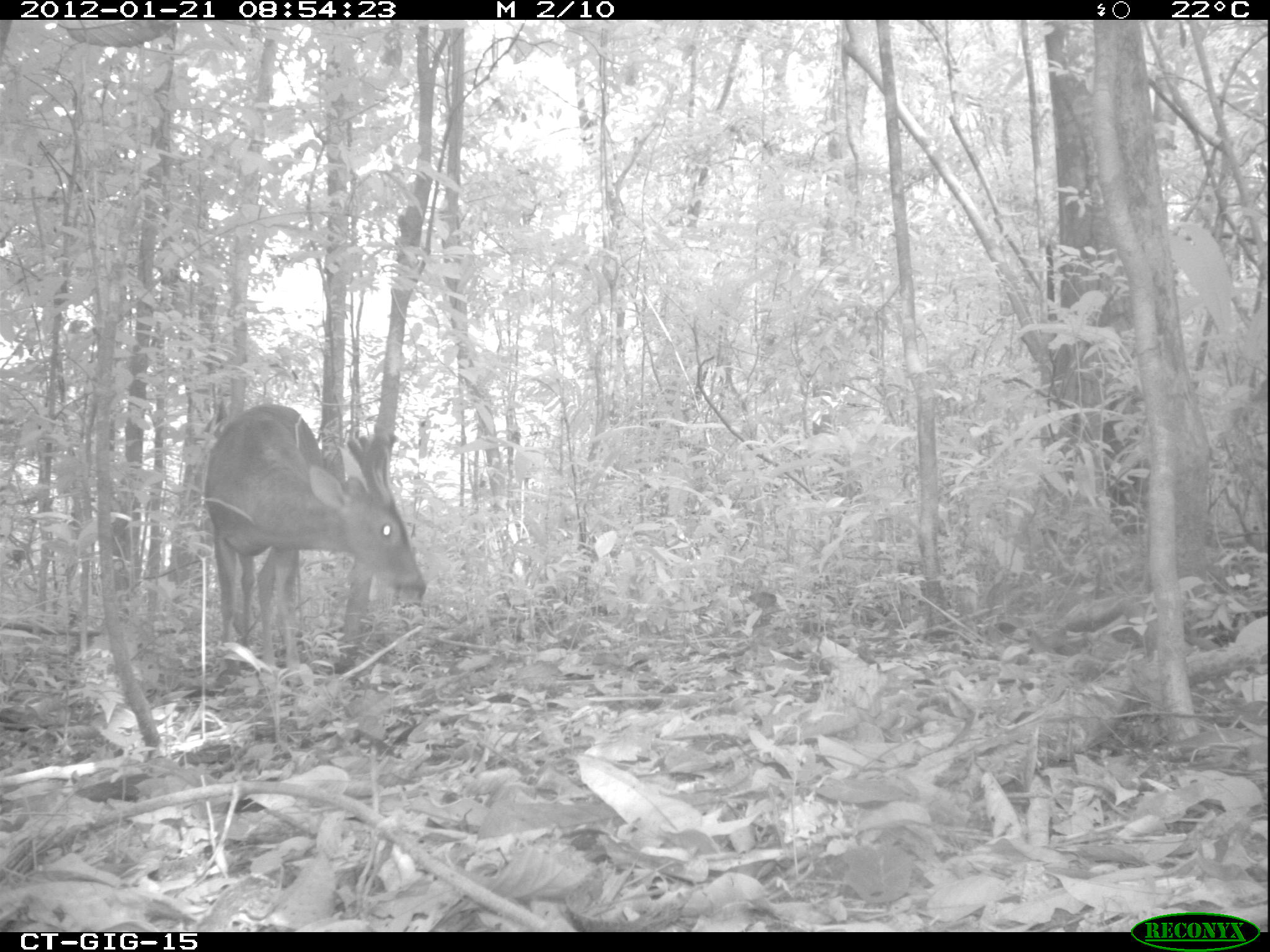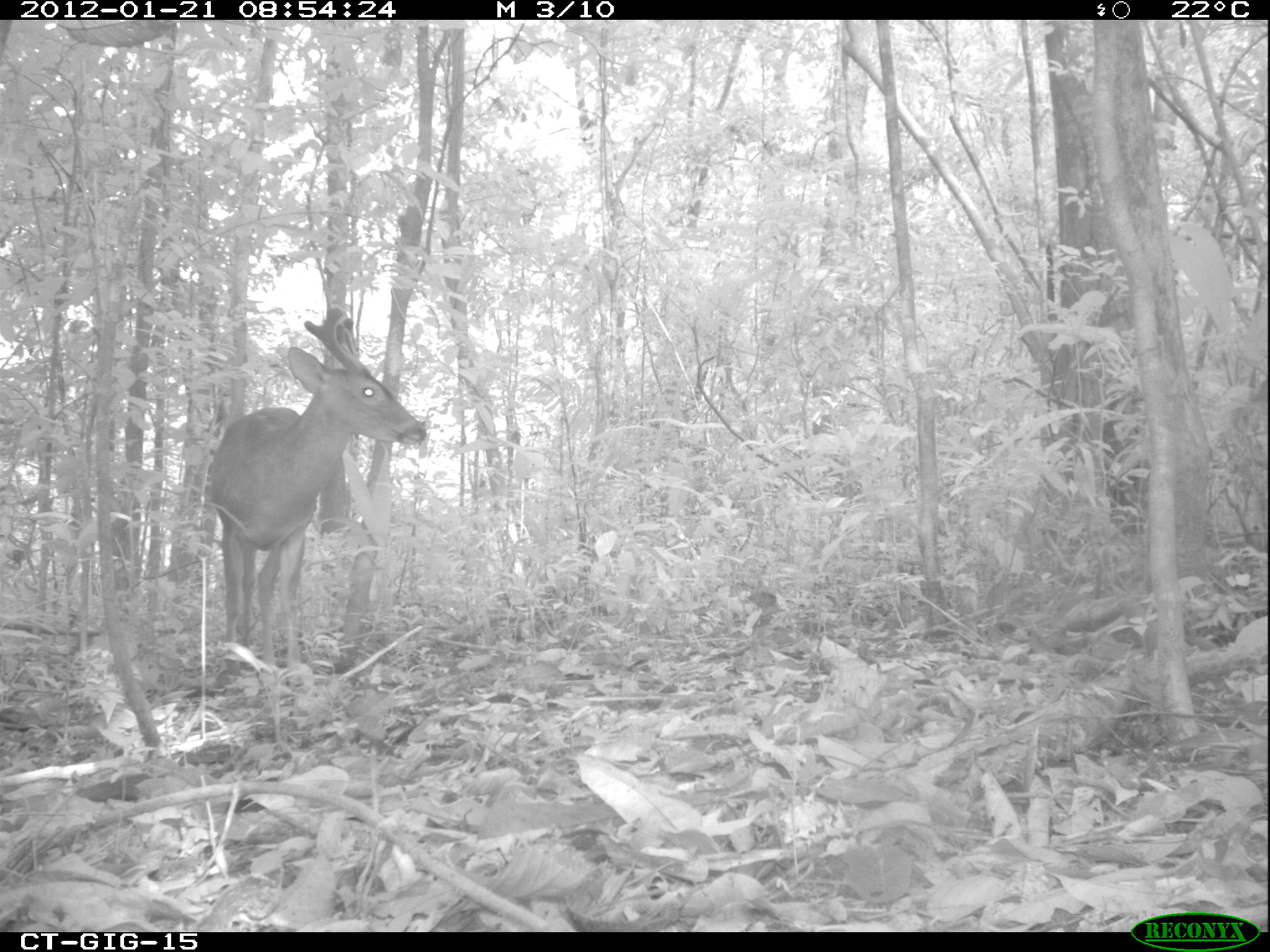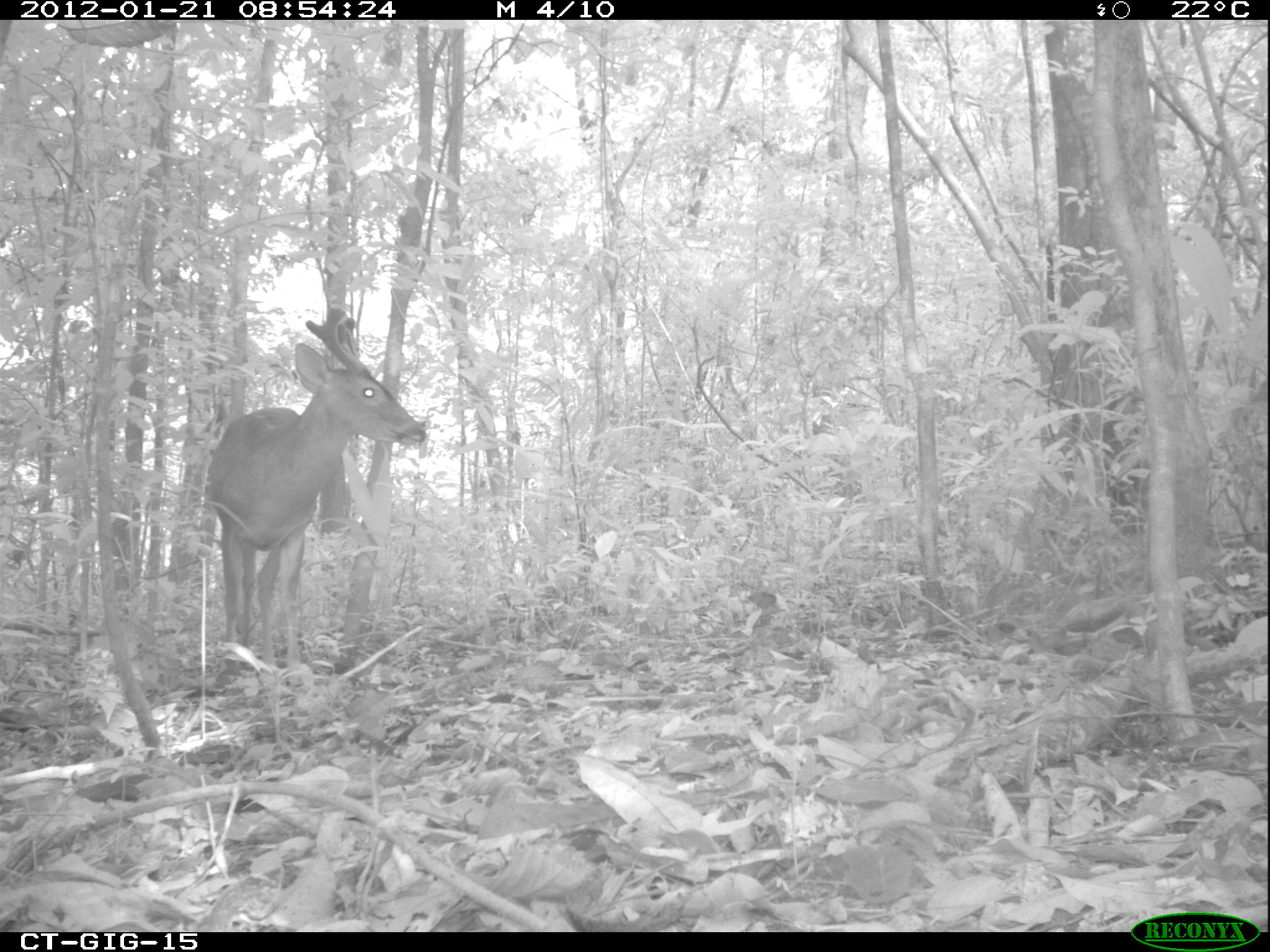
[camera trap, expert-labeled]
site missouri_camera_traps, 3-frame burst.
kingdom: Animalia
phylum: Chordata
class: Mammalia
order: Artiodactyla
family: Cervidae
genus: Odocoileus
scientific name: Odocoileus virginianus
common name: white-tailed deer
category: white tailed deer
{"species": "white tailed deer (white-tailed deer) (Odocoileus virginianus)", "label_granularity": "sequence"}